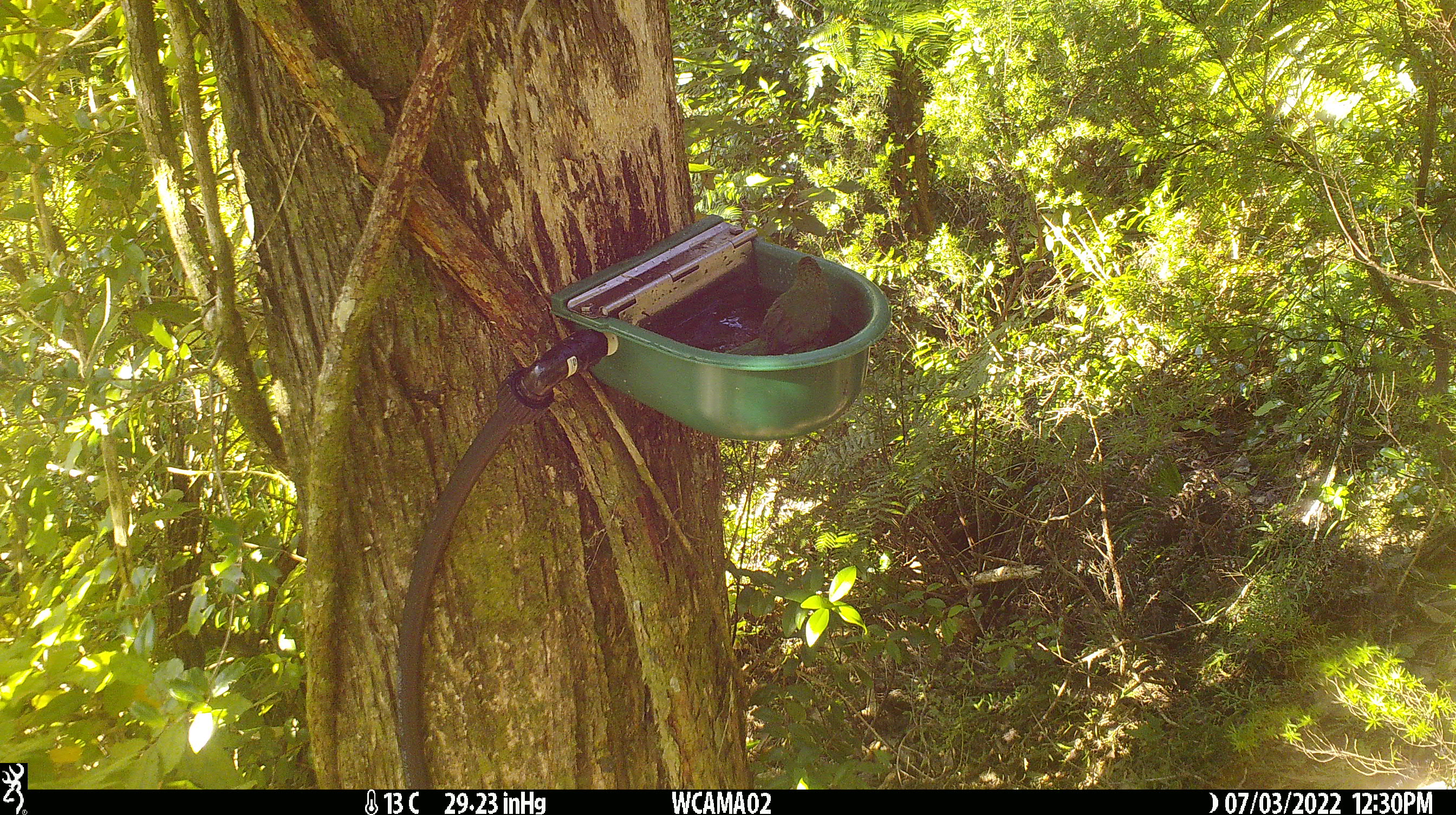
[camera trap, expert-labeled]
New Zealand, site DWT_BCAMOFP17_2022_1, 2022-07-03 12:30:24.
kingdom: Animalia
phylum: Chordata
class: Aves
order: Psittaciformes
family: Psittaculidae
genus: Cyanoramphus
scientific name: Cyanoramphus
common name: parakeet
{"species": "parakeet (Cyanoramphus)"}